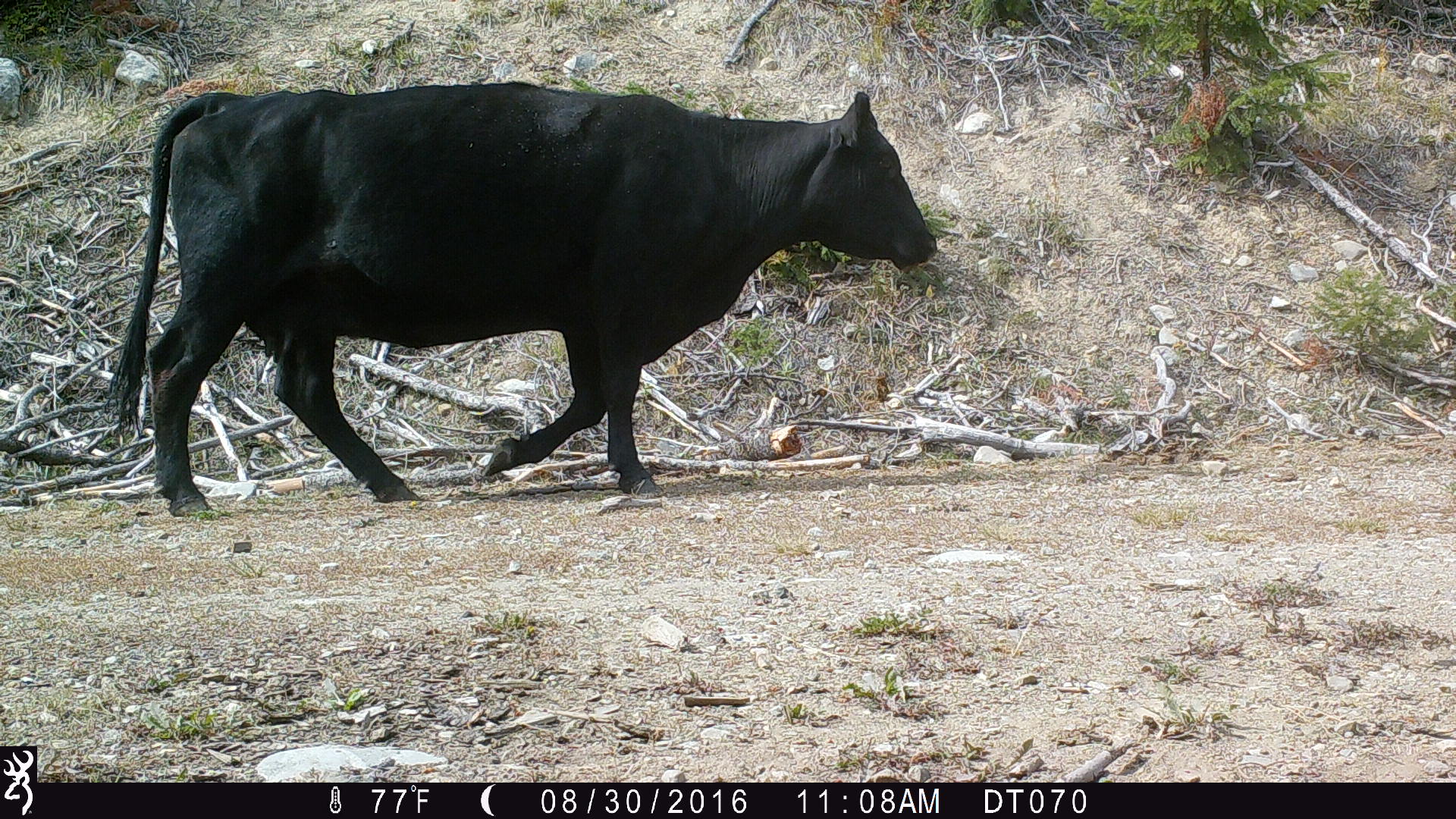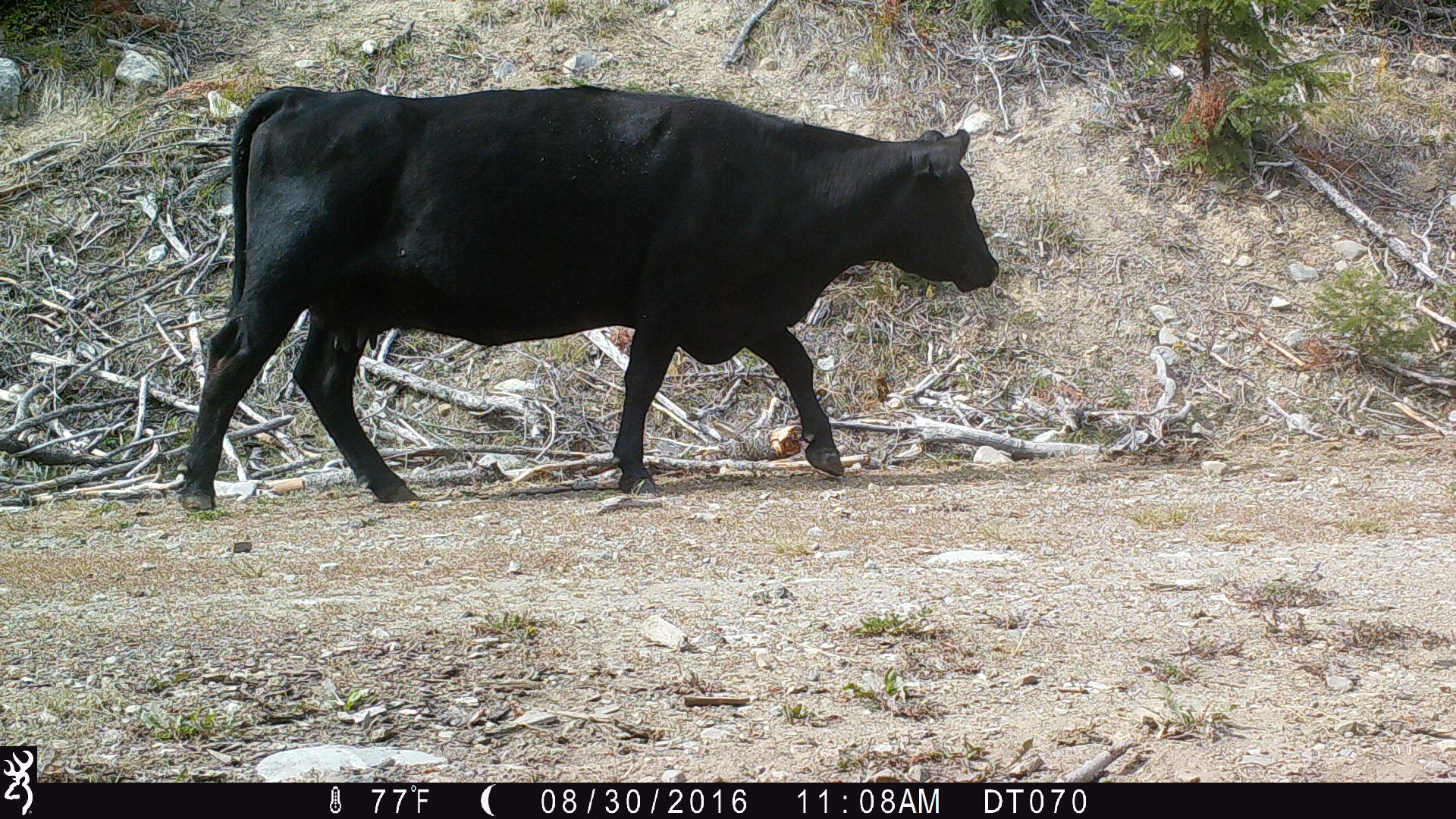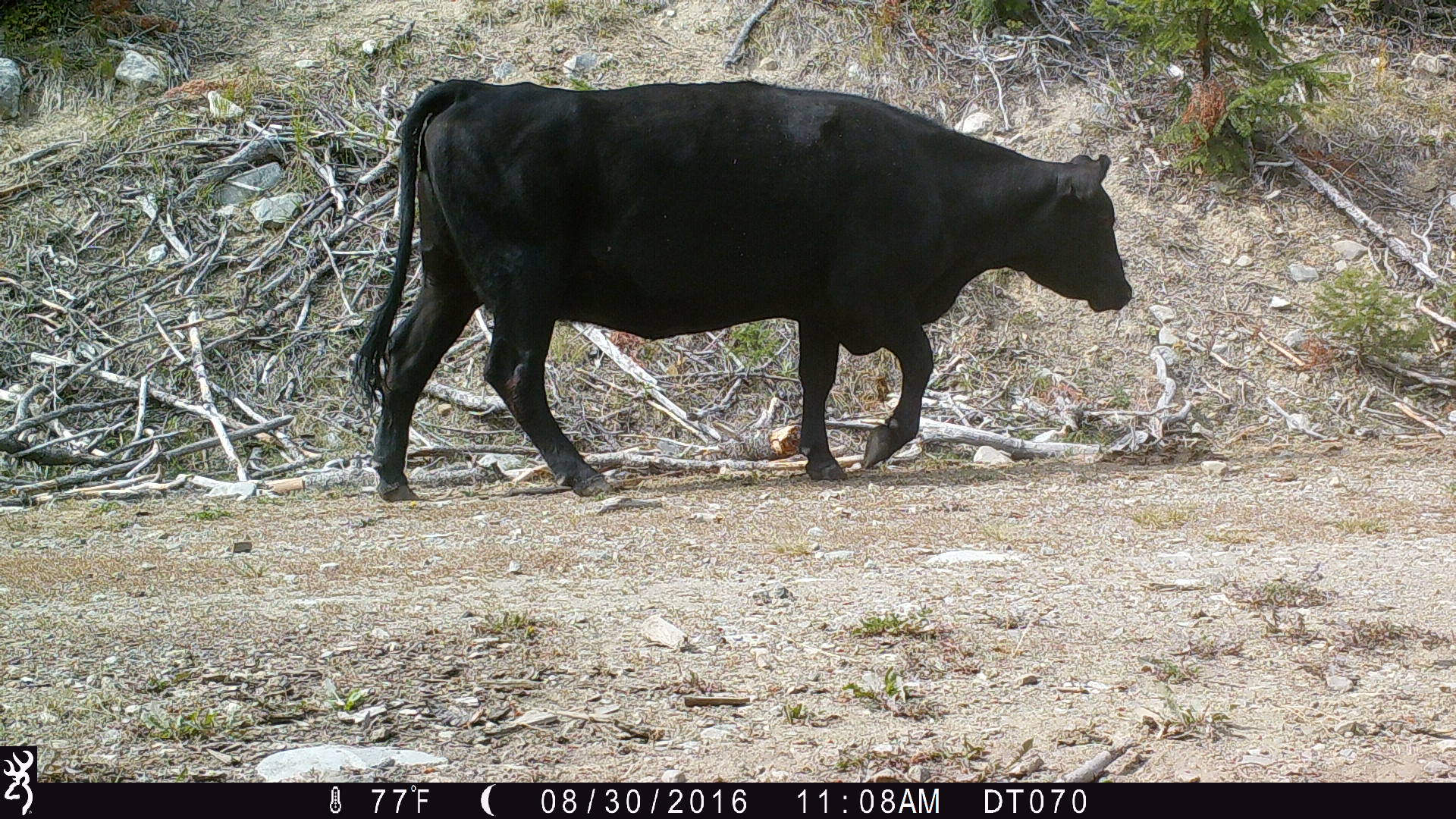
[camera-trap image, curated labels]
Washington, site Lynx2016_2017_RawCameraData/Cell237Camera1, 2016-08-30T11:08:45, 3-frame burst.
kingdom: Animalia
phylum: Chordata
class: Mammalia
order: Artiodactyla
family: Bovidae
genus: Bos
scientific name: Bos taurus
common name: domestic cattle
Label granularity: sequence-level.